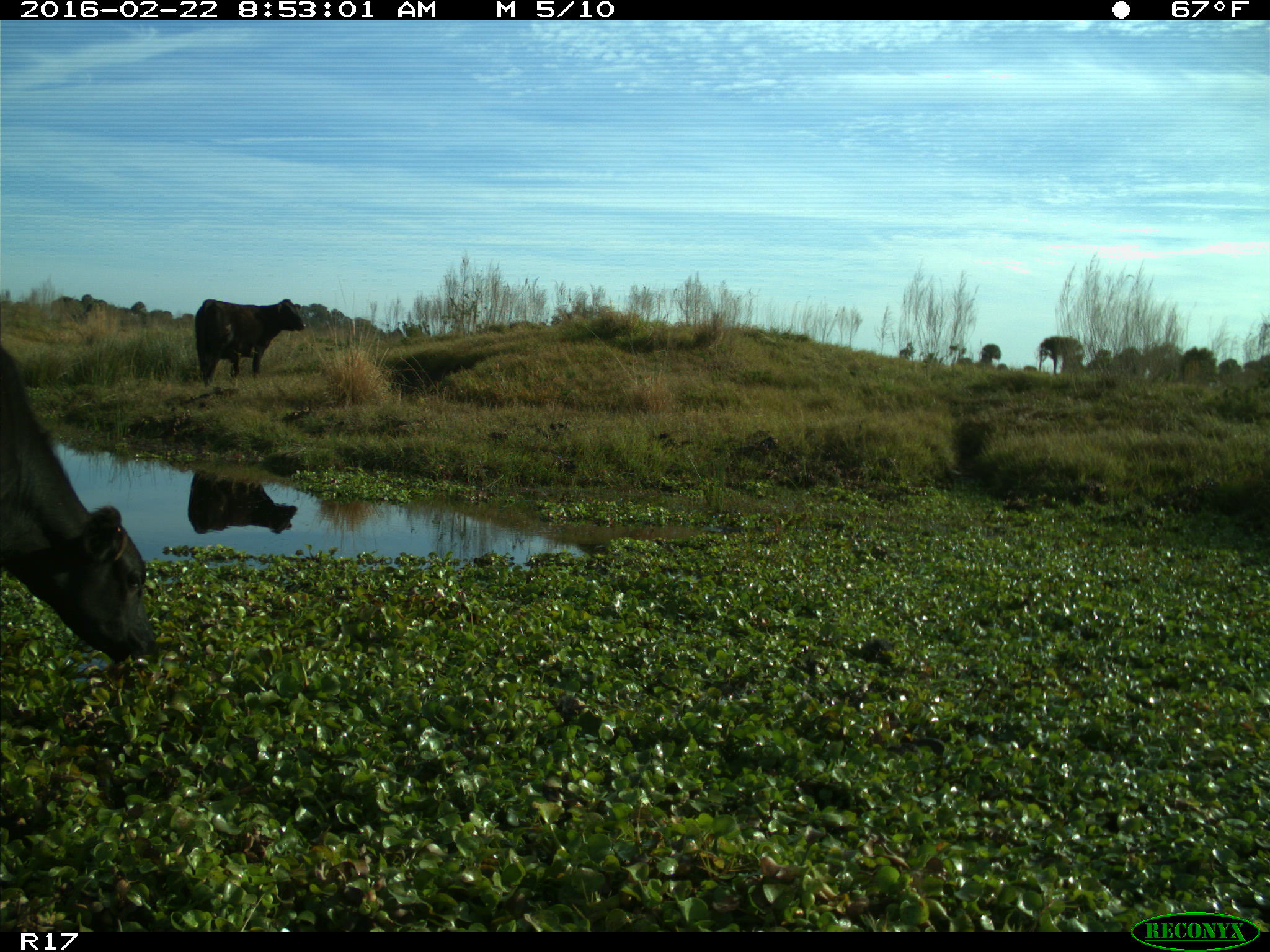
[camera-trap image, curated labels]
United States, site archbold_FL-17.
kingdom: Animalia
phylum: Chordata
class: Mammalia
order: Artiodactyla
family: Bovidae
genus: Bos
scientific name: Bos taurus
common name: domestic cow